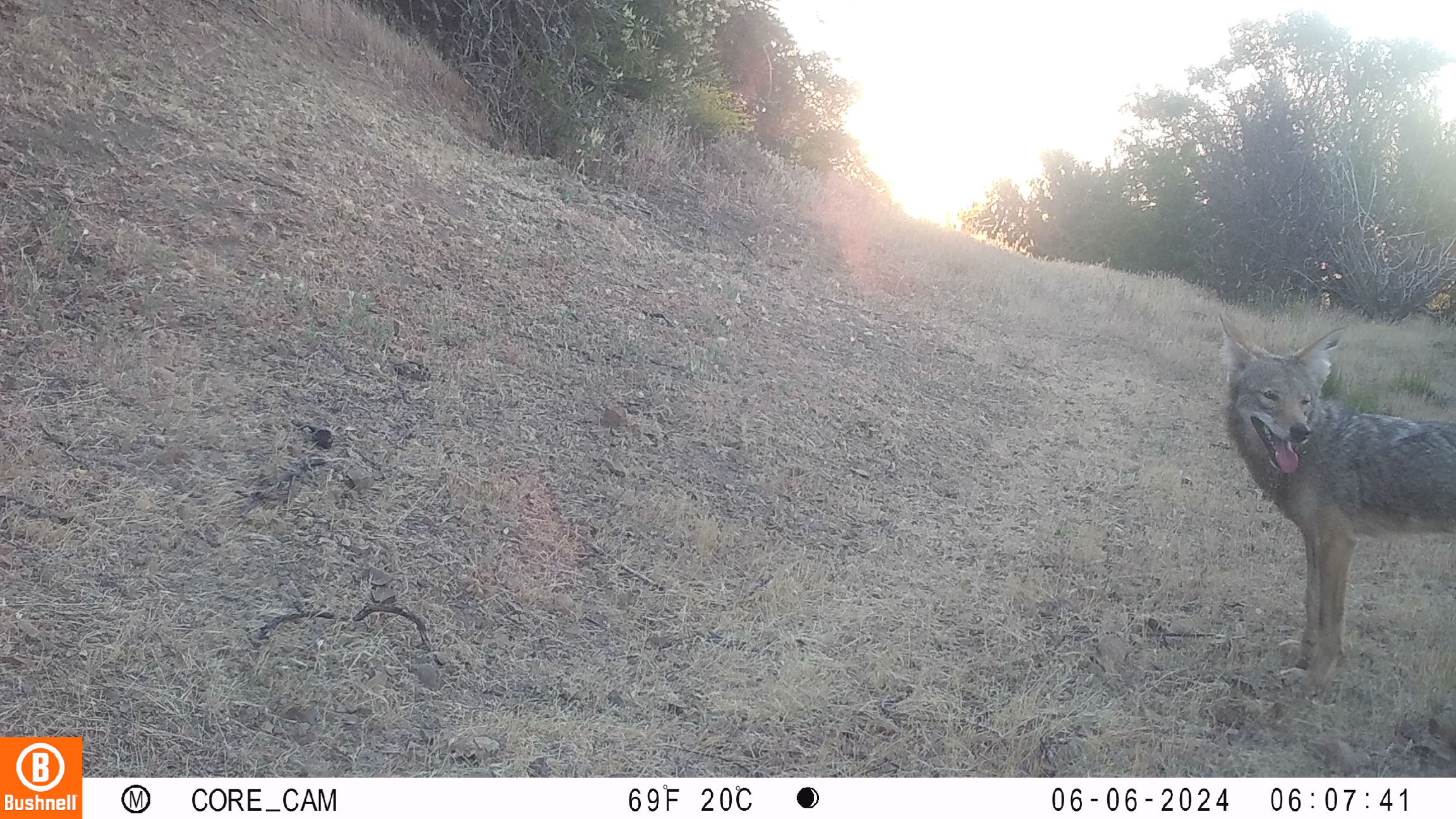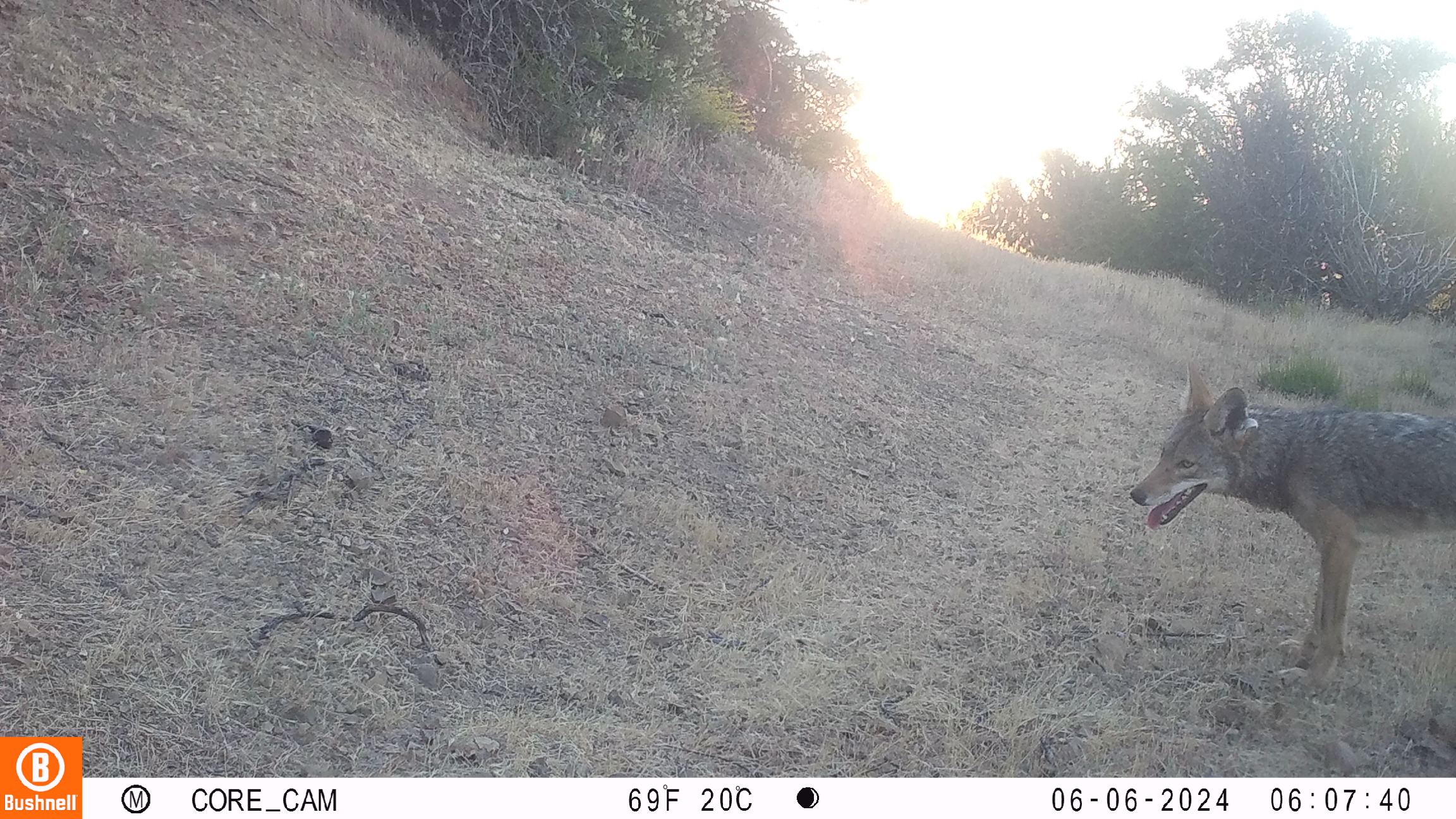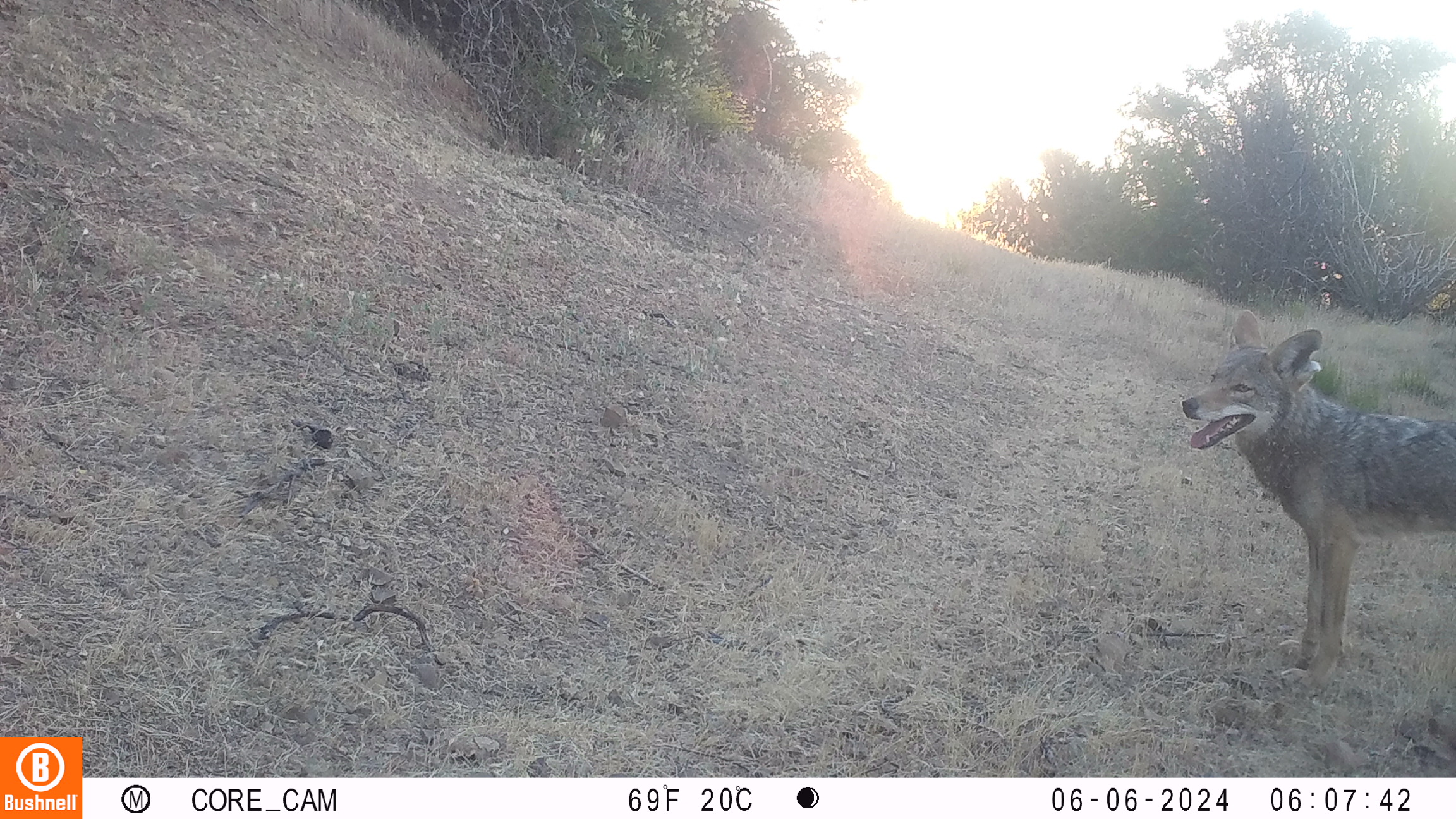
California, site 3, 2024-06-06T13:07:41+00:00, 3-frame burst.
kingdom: Animalia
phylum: Chordata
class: Mammalia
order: Carnivora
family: Canidae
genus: Canis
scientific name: Canis latrans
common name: coyote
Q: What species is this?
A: Coyote (Canis latrans).